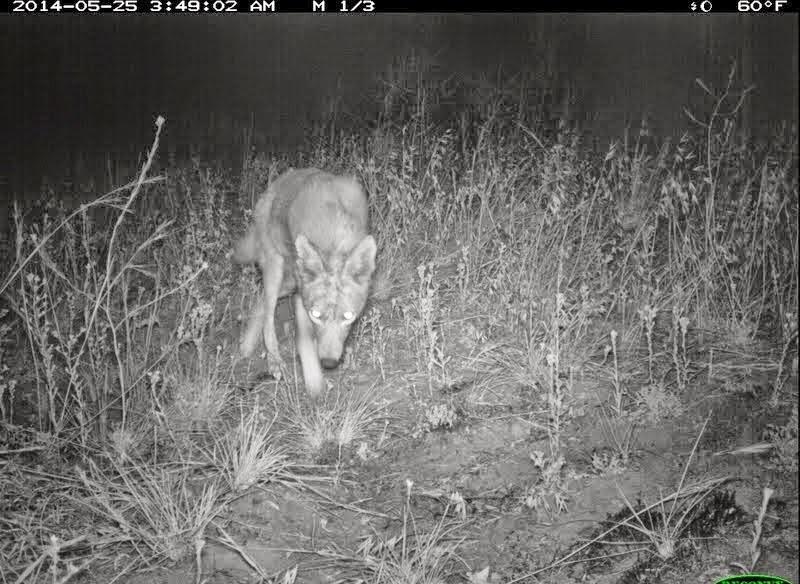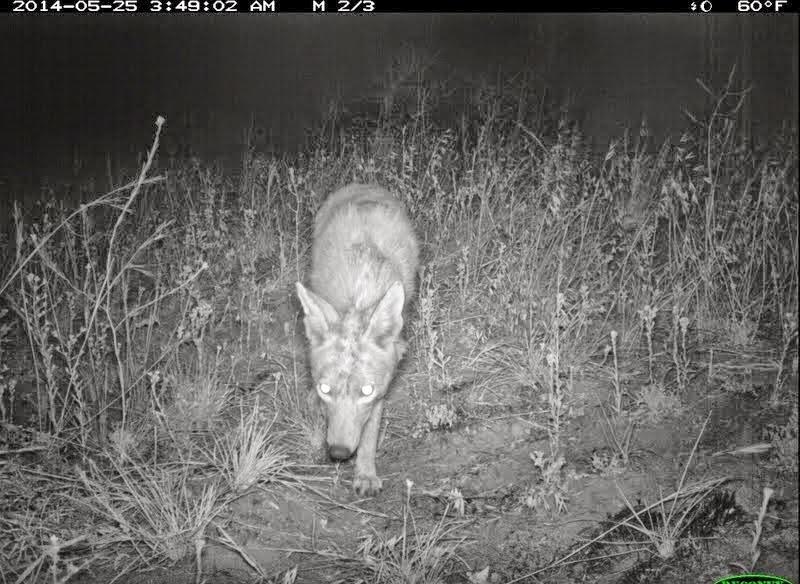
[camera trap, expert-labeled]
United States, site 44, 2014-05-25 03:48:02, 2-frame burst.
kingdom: Animalia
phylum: Chordata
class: Mammalia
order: Carnivora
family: Canidae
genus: Canis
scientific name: Canis latrans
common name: coyote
Coyote (Canis latrans).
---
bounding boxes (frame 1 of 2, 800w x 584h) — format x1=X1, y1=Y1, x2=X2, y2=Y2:
coyote: x1=228, y1=167, x2=380, y2=401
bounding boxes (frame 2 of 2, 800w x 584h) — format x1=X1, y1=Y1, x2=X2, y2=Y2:
coyote: x1=293, y1=182, x2=423, y2=500